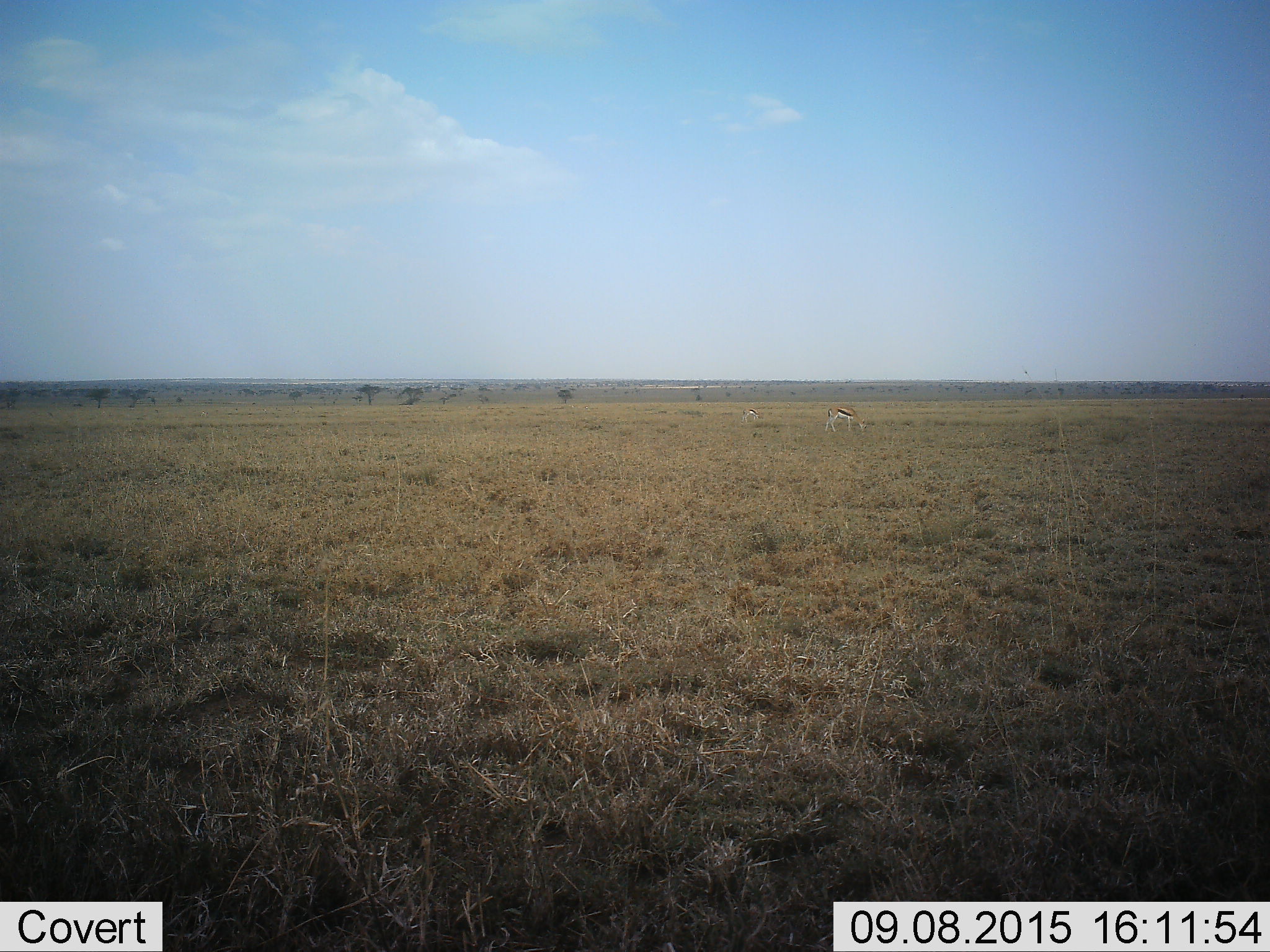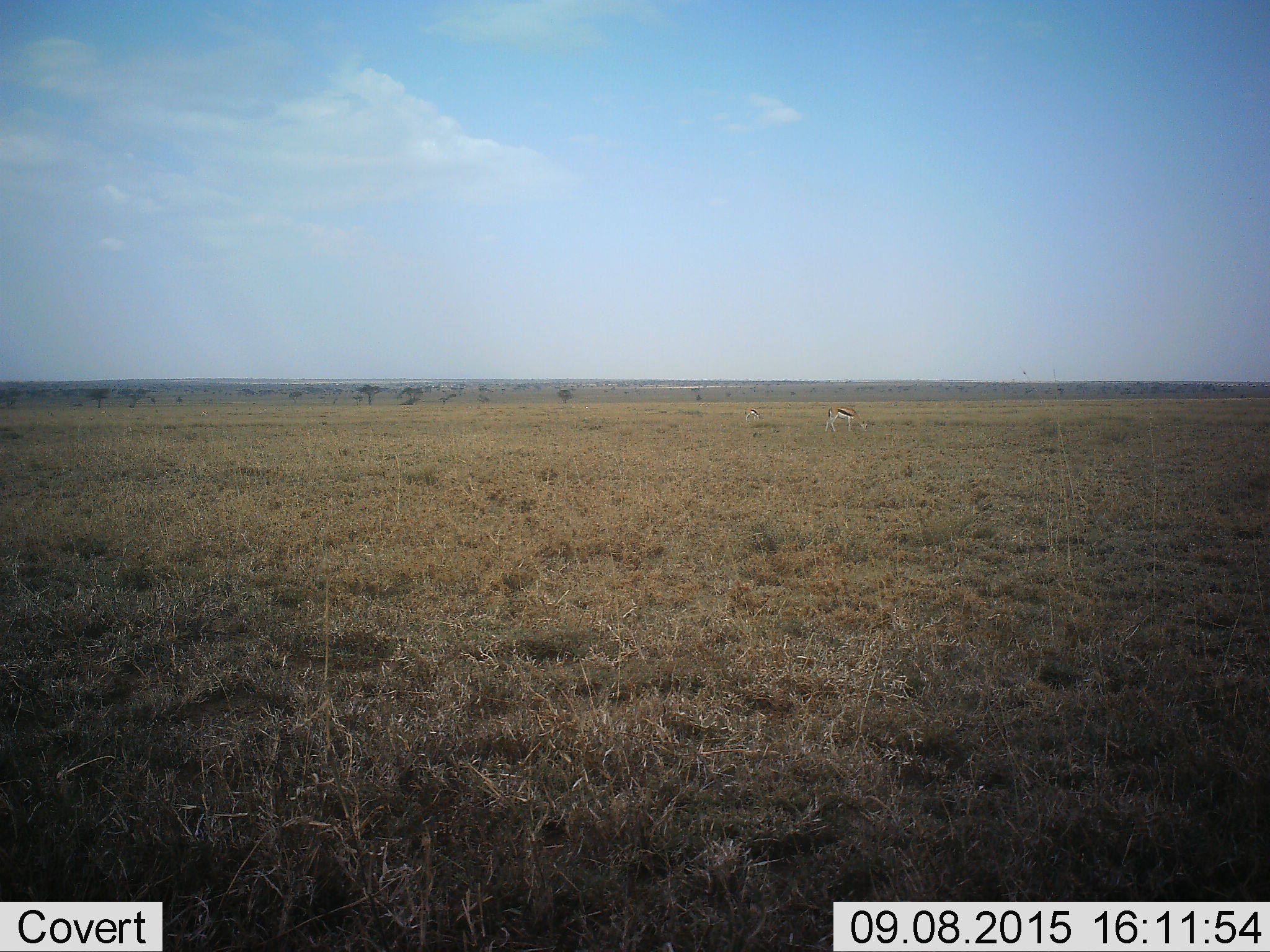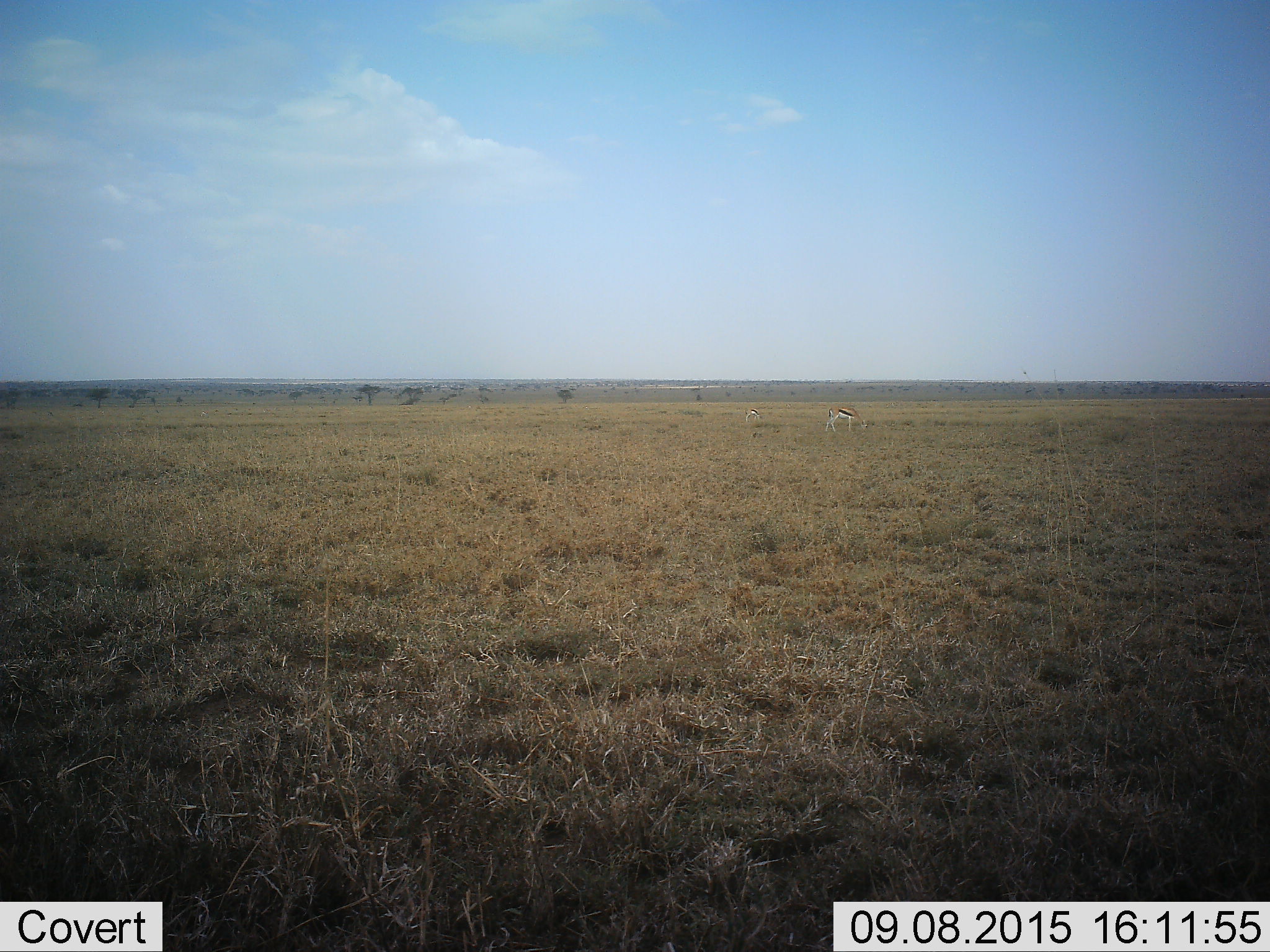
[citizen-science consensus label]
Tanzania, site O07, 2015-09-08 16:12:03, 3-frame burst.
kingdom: Animalia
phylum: Chordata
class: Mammalia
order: Artiodactyla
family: Bovidae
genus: Eudorcas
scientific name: Eudorcas thomsonii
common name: thomson's gazelle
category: gazellethomsons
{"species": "gazellethomsons (thomson's gazelle) (Eudorcas thomsonii)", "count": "2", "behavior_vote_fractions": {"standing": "17%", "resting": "0%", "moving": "0%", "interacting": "0%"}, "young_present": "0%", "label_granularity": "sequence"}